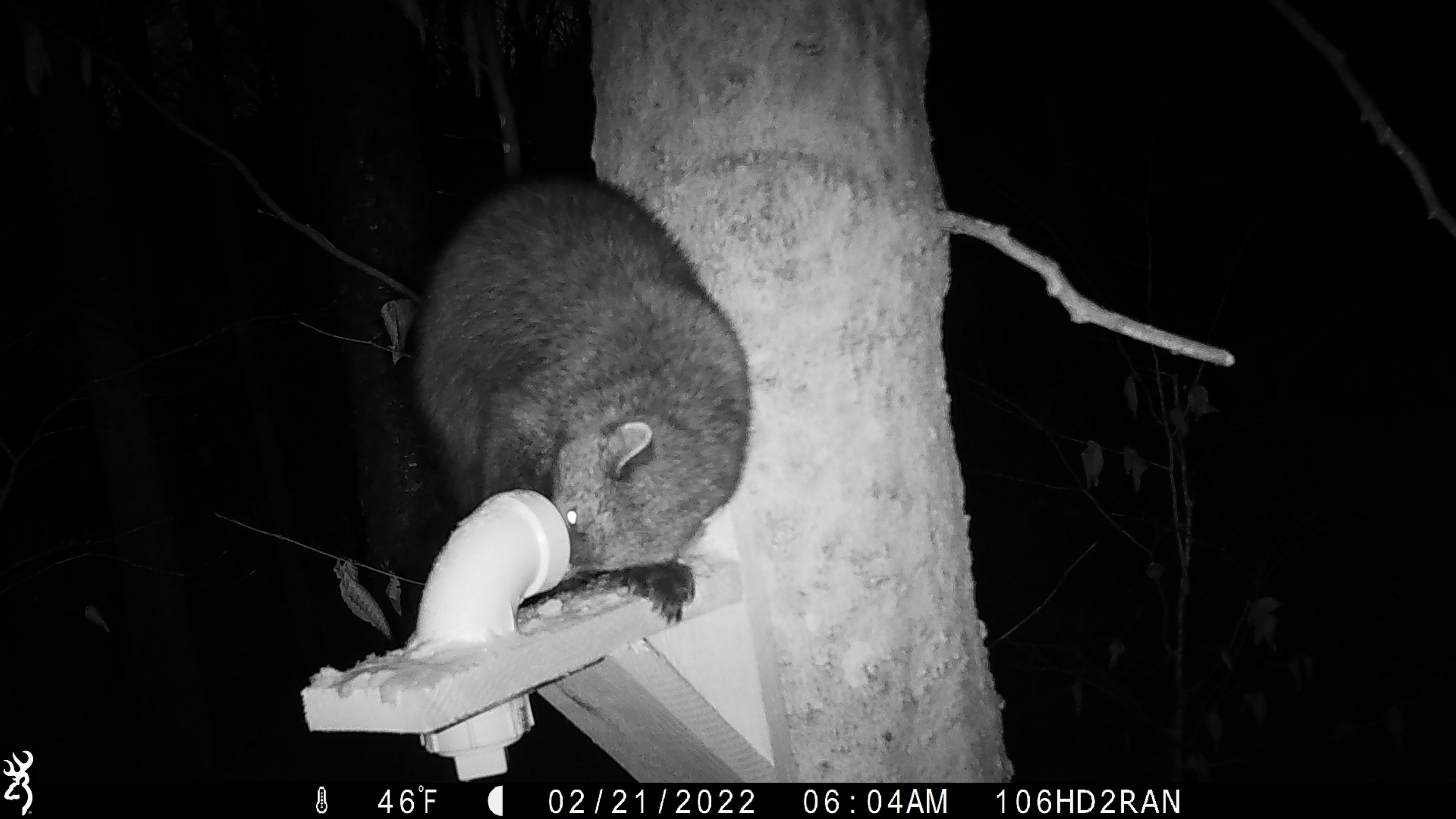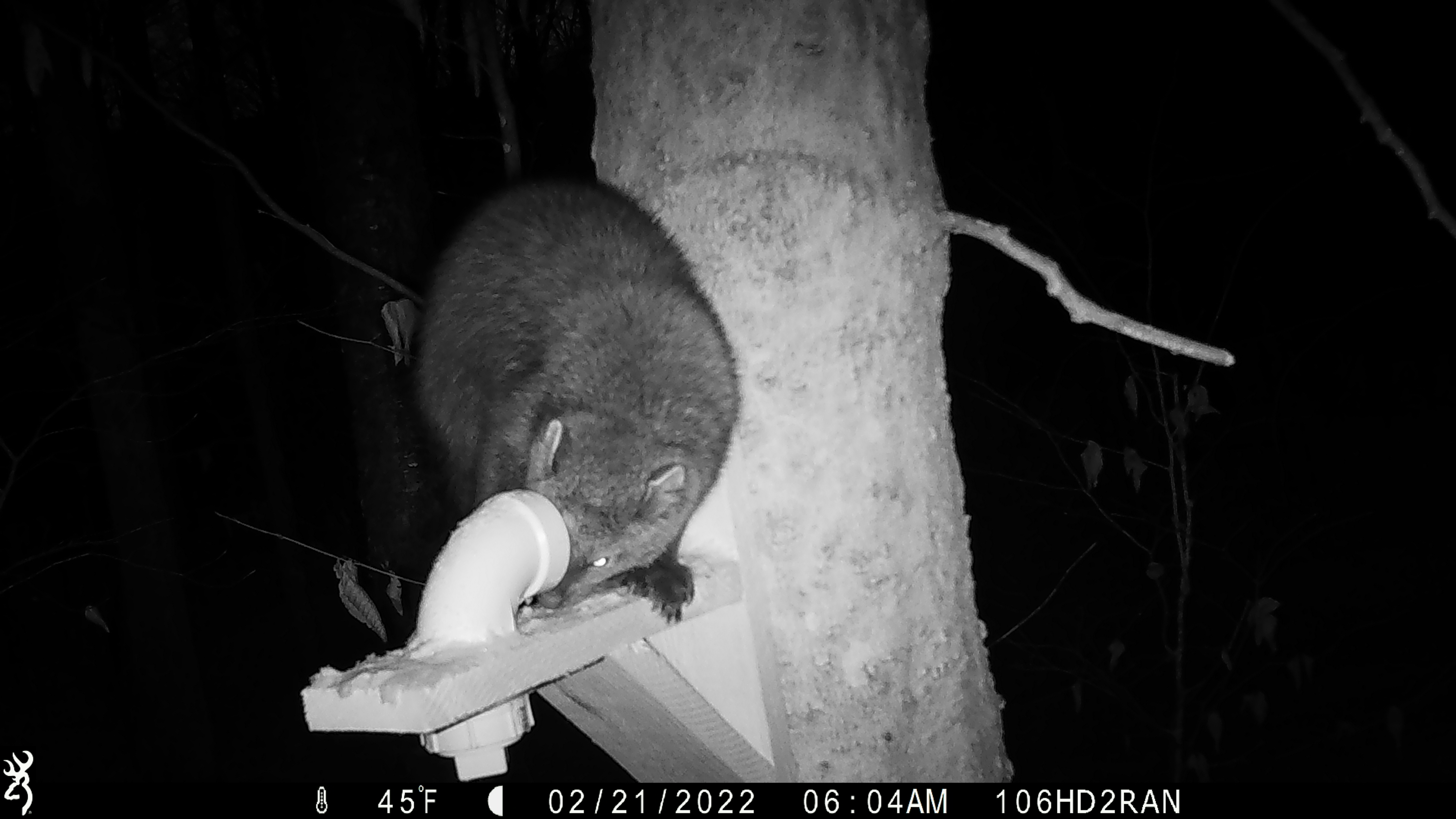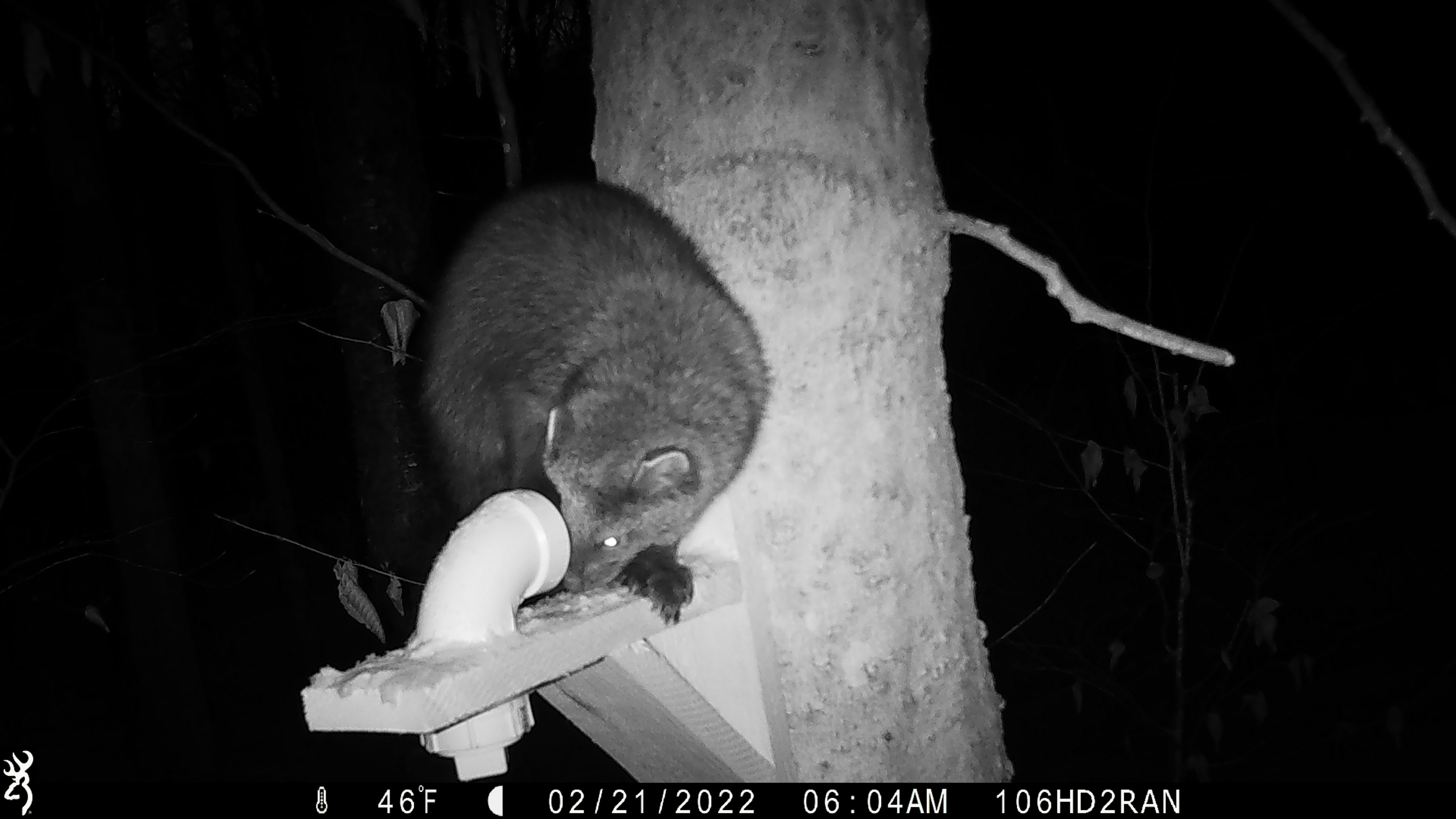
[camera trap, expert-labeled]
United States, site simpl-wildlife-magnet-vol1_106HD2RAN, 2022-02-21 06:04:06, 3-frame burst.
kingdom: Animalia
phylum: Chordata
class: Mammalia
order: Carnivora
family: Mustelidae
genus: Pekania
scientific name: Pekania pennanti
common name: fisher